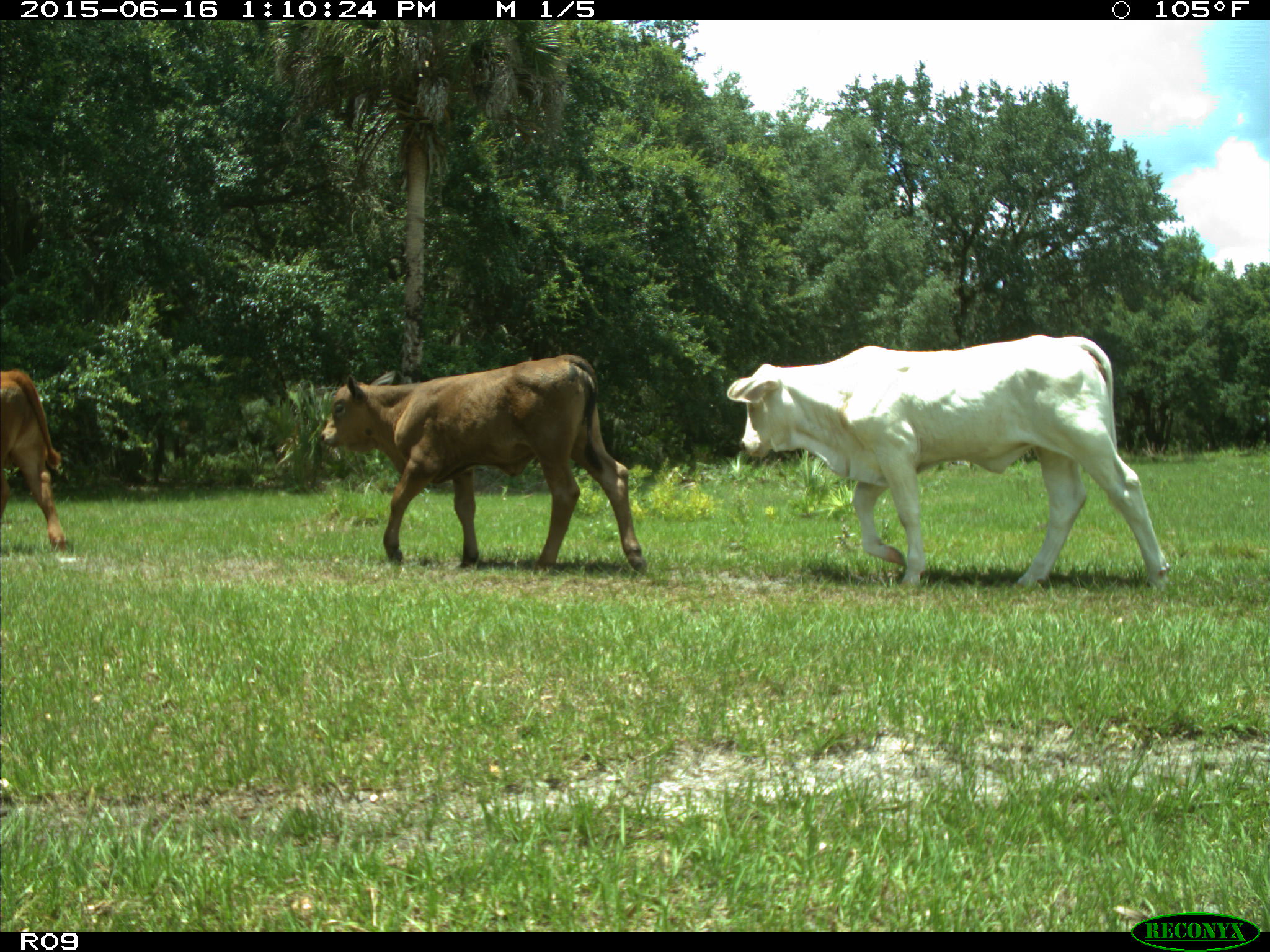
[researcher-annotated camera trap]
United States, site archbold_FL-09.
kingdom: Animalia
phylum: Chordata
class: Mammalia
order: Artiodactyla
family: Bovidae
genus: Bos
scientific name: Bos taurus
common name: domestic cow